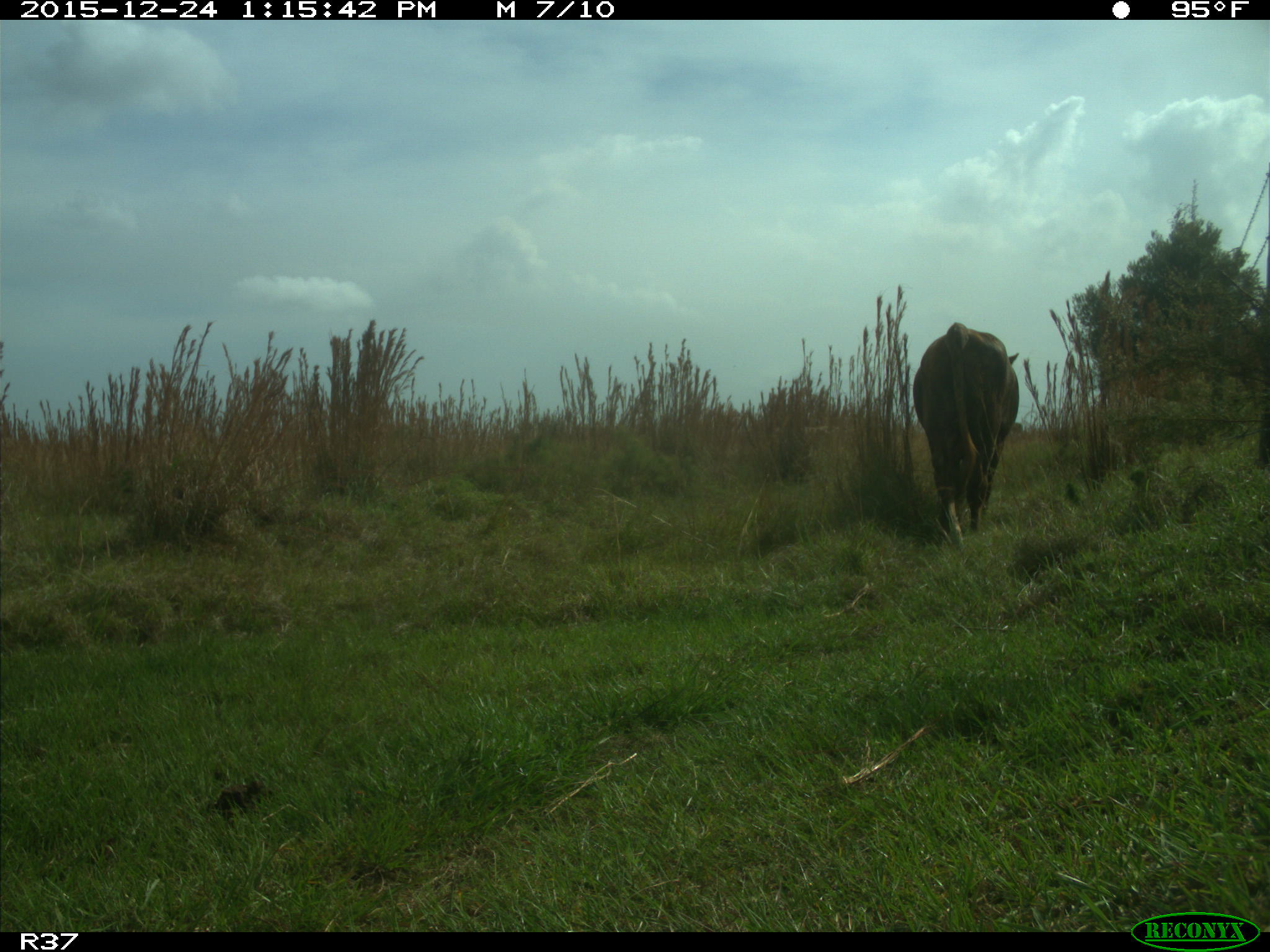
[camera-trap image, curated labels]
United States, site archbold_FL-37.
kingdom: Animalia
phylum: Chordata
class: Mammalia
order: Artiodactyla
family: Bovidae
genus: Bos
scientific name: Bos taurus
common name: domestic cow